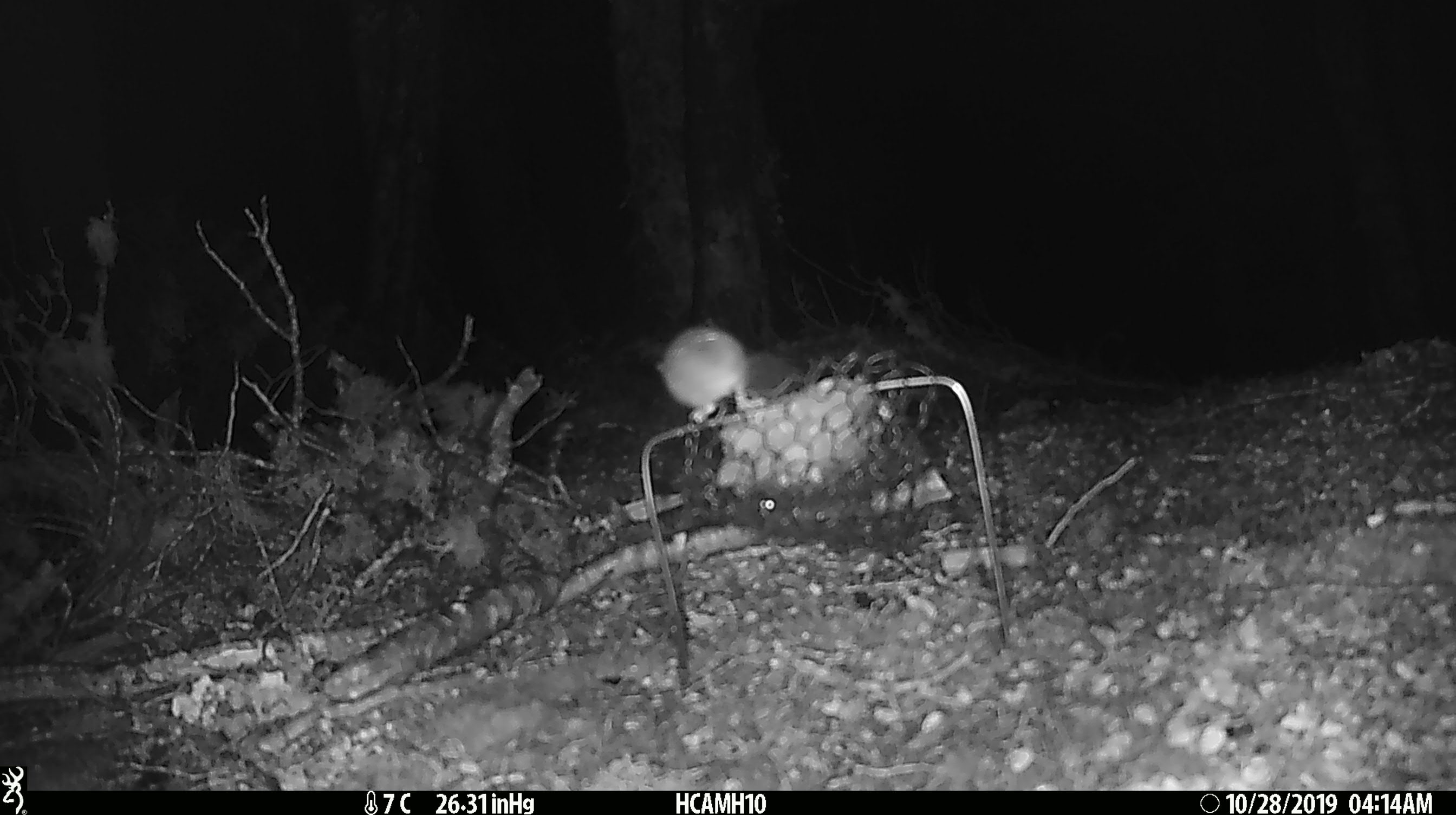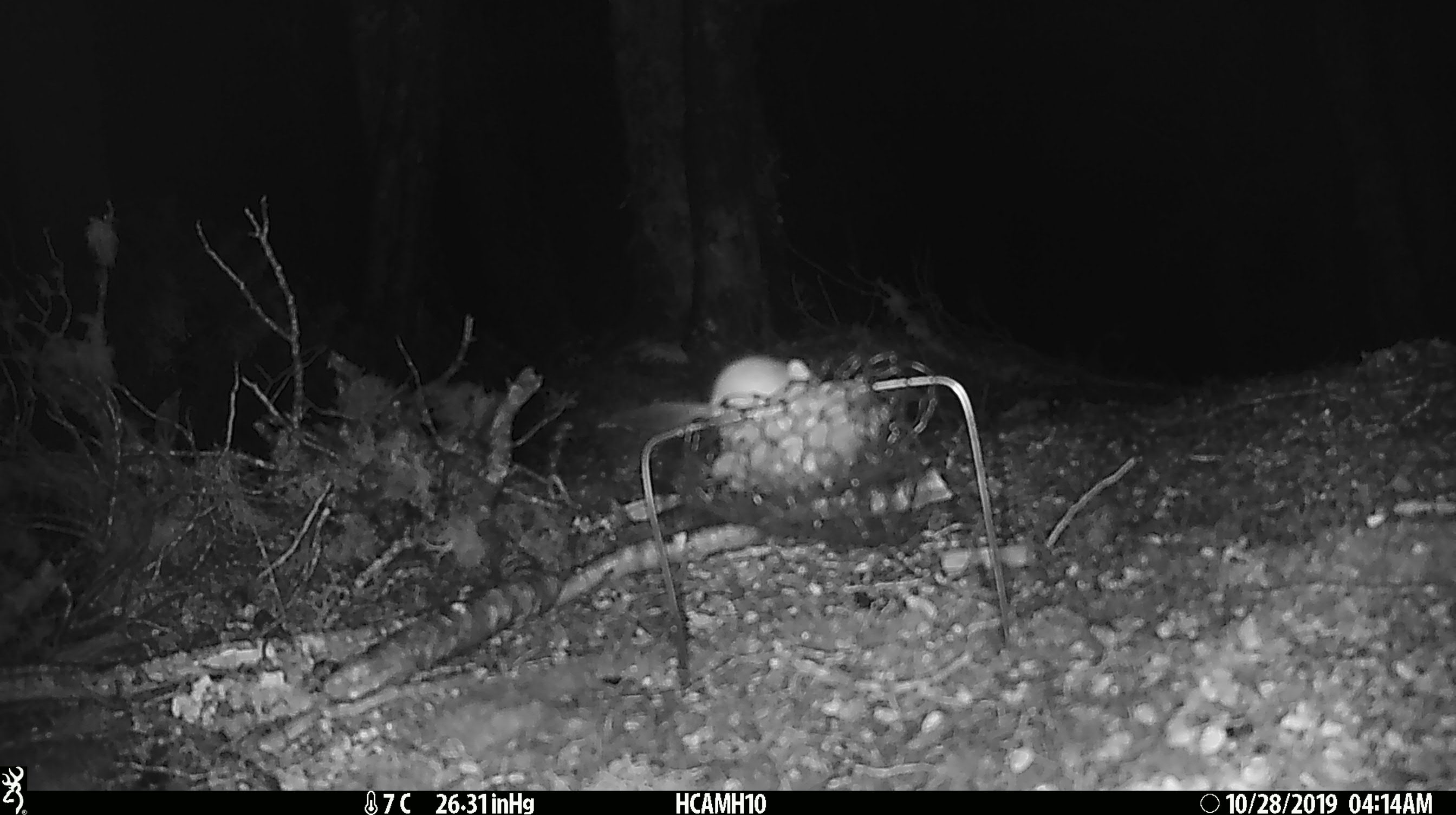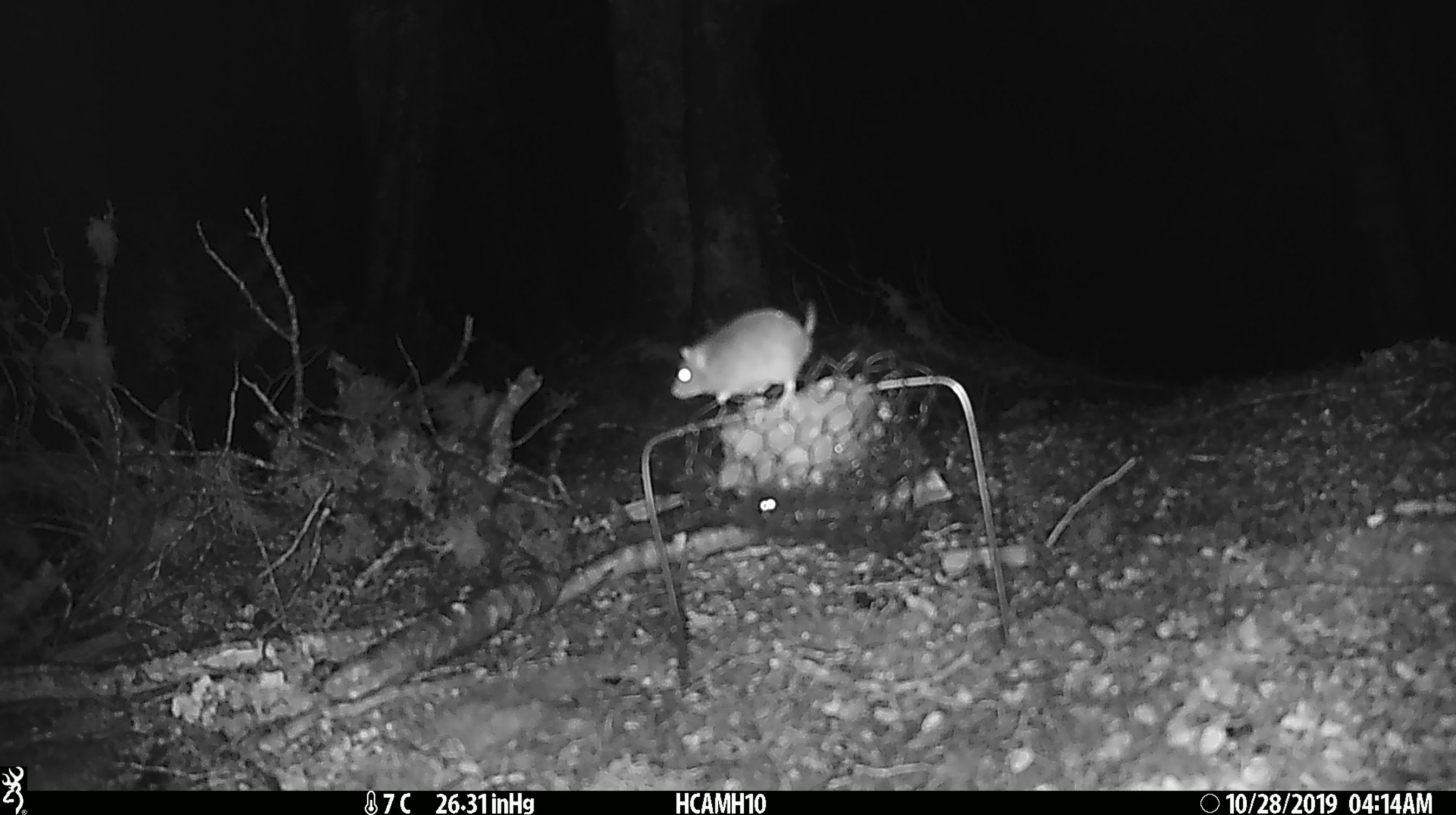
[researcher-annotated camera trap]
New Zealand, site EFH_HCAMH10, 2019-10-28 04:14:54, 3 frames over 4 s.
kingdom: Animalia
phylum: Chordata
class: Mammalia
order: Rodentia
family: Muridae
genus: Mus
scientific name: Mus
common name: mouse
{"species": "mouse (Mus)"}